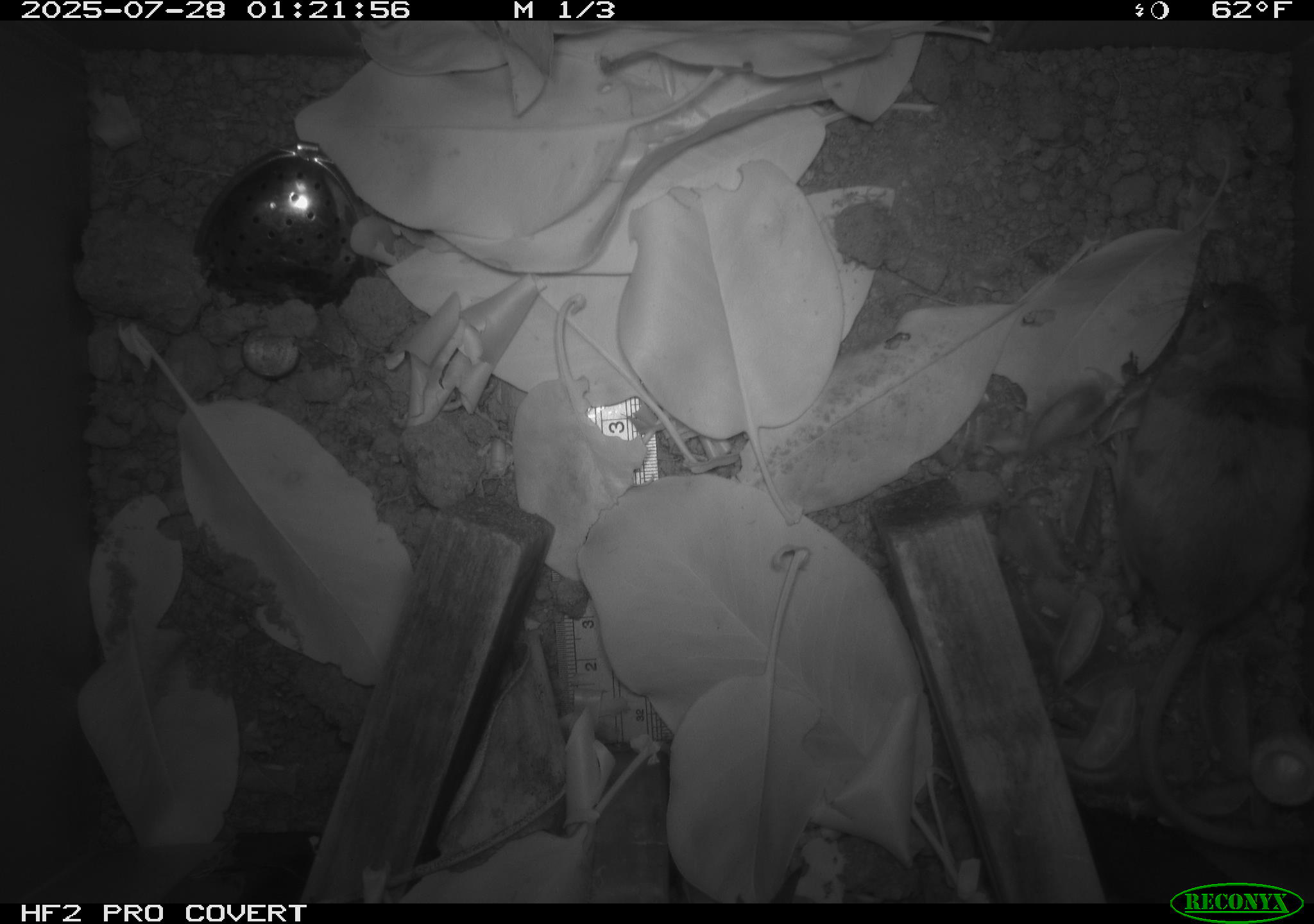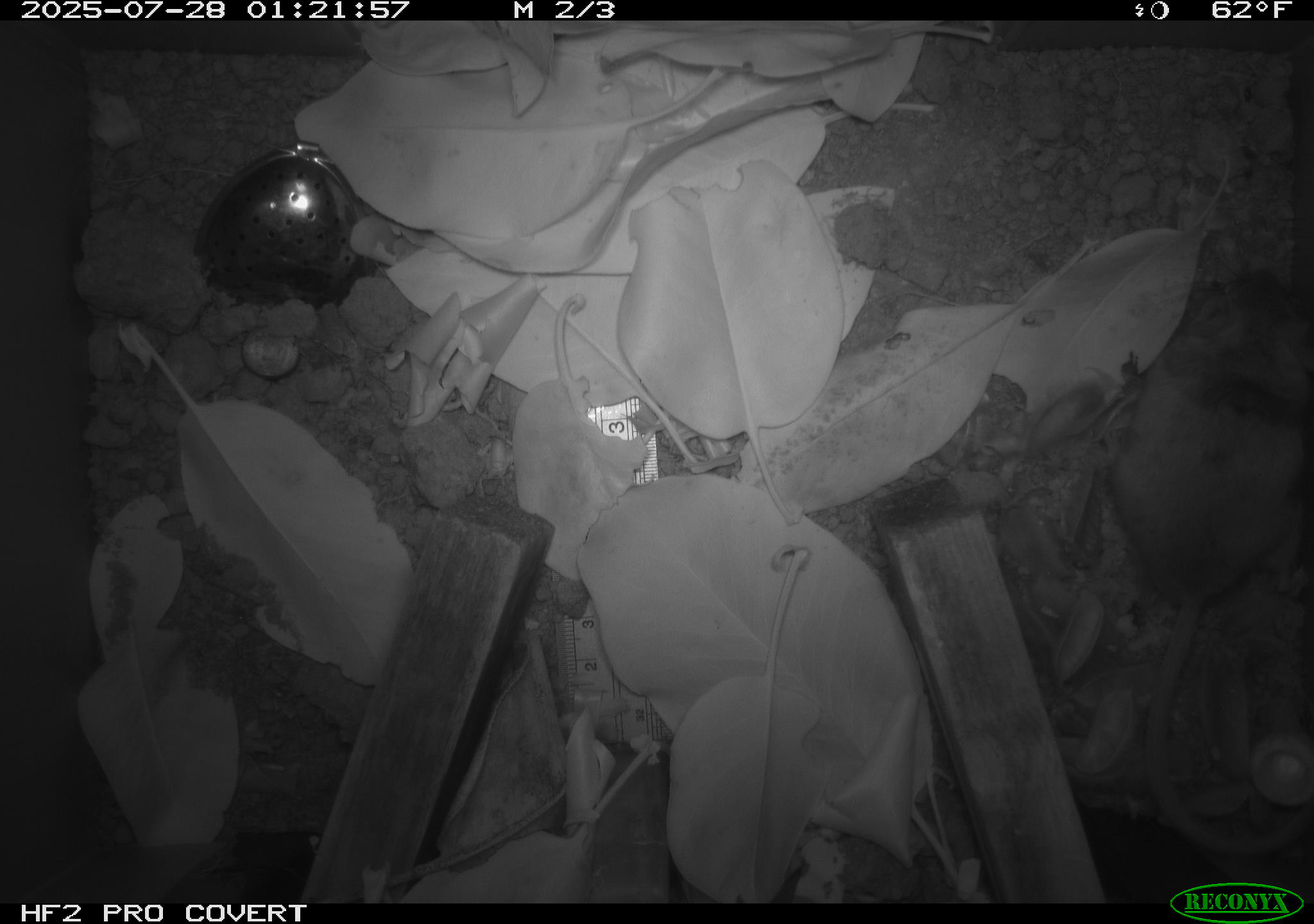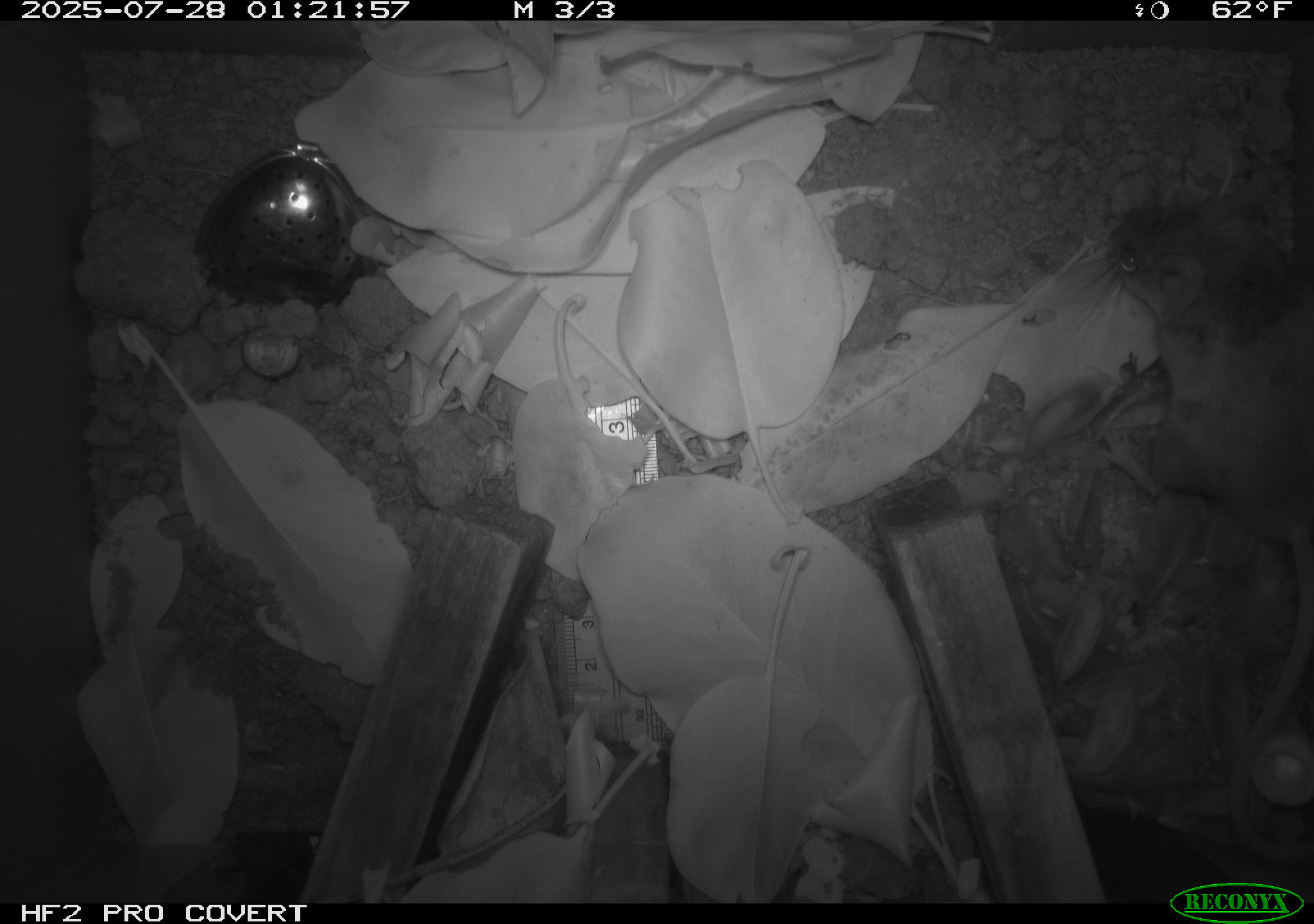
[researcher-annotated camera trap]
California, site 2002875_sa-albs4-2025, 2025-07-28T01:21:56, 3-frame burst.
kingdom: Animalia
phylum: Chordata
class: Mammalia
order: Rodentia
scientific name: Rodentia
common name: mouse species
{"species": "mouse species (Rodentia)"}